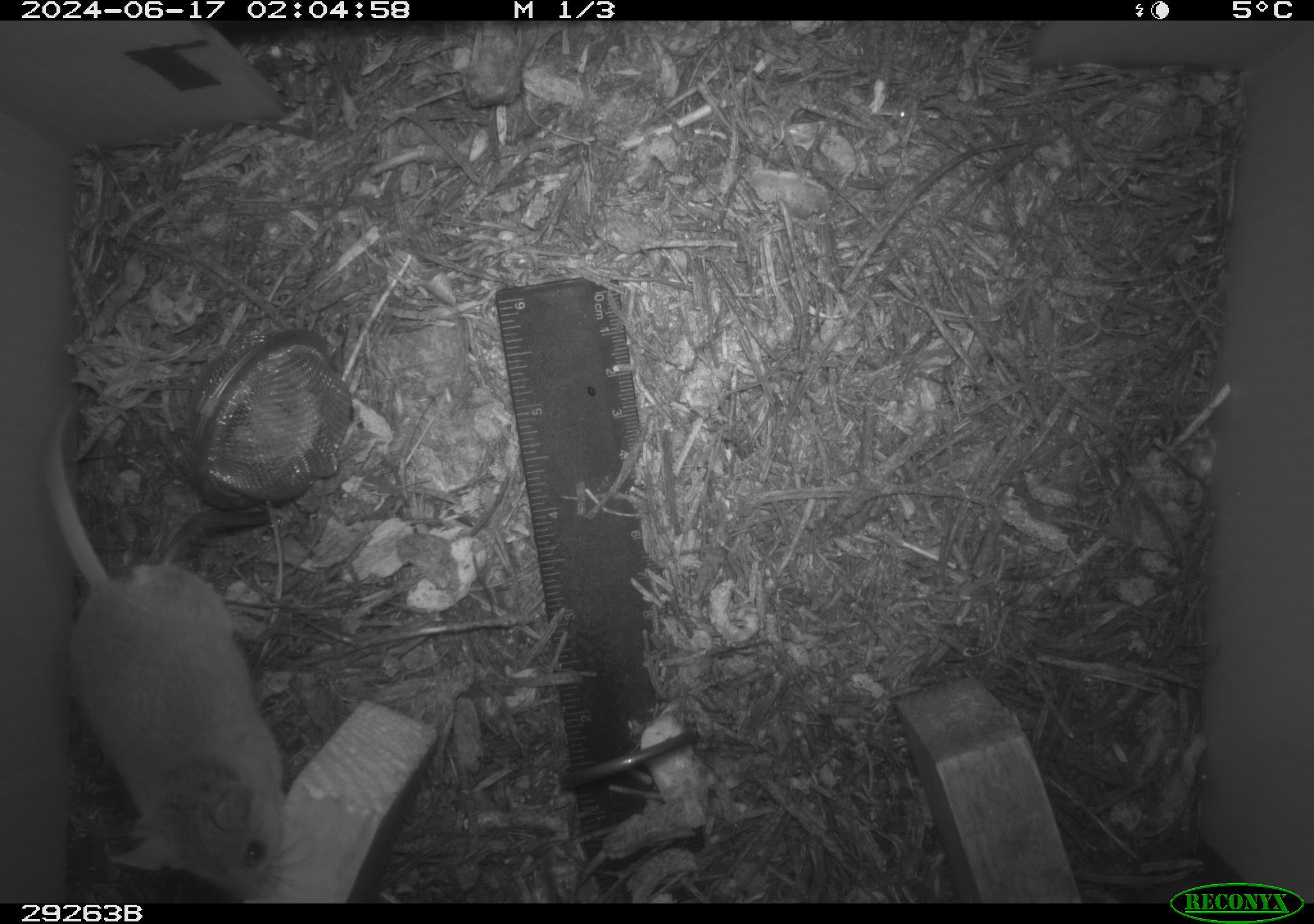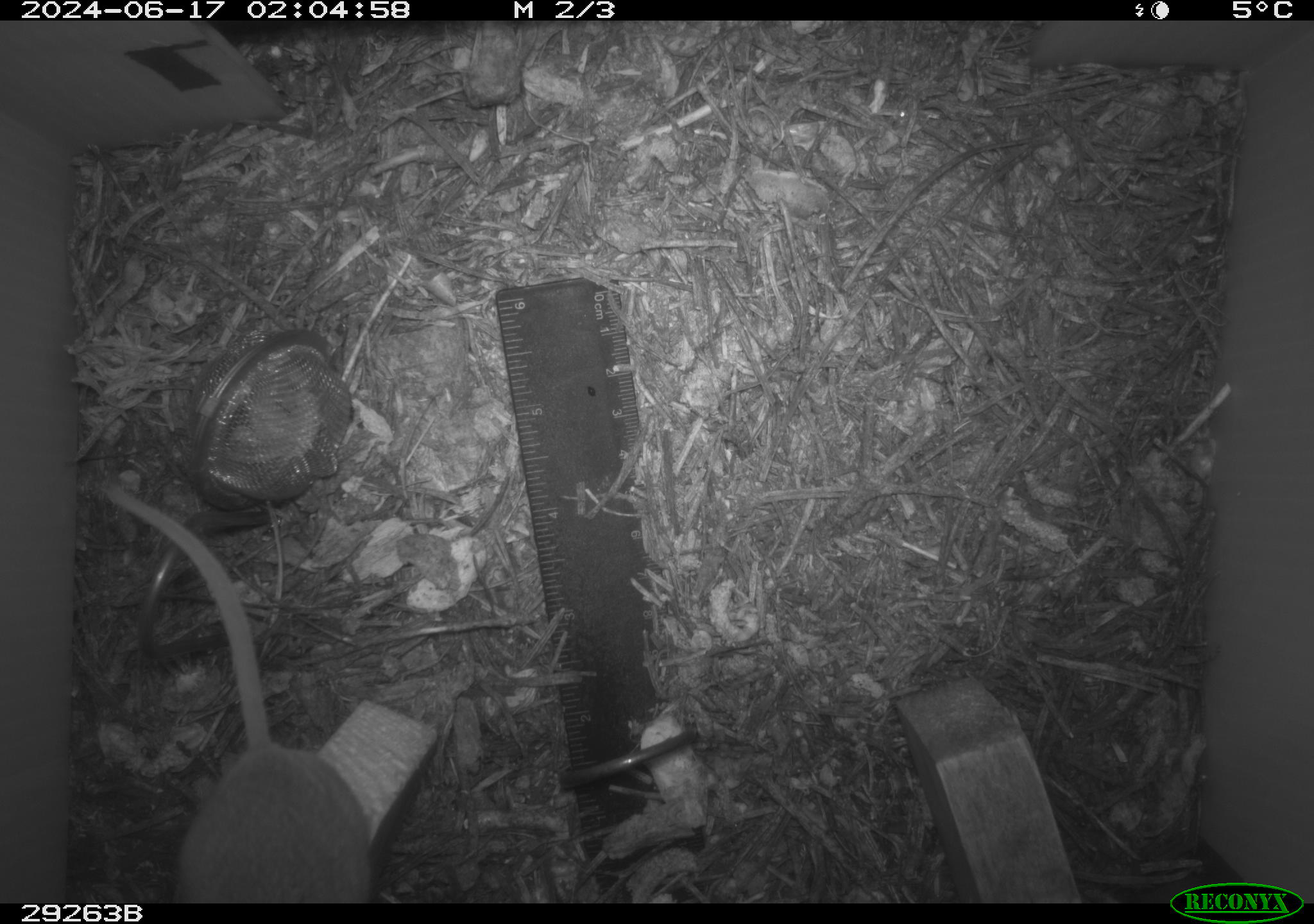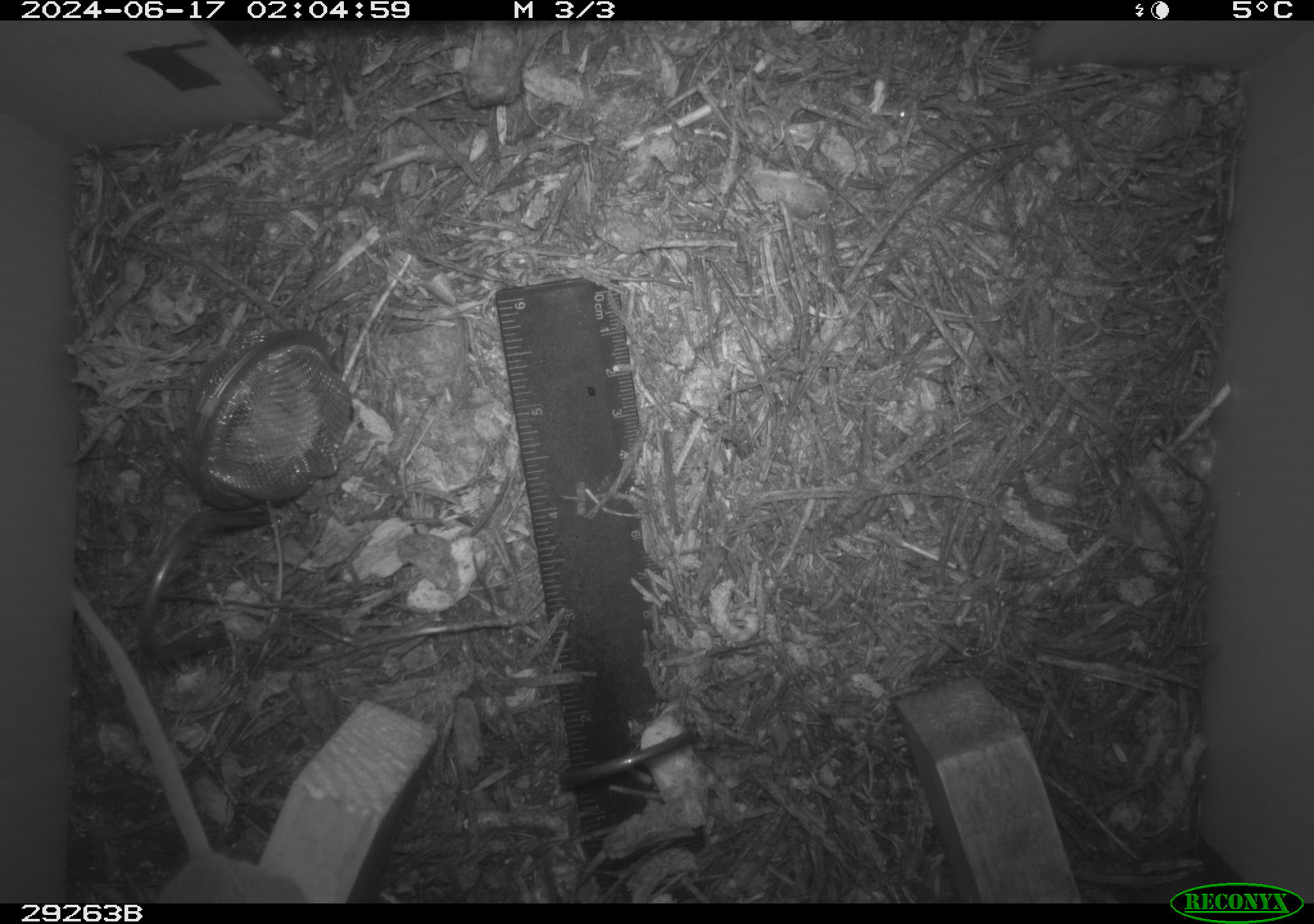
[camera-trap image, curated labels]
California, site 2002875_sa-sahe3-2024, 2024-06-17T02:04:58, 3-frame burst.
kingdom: Animalia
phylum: Chordata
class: Mammalia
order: Rodentia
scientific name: Rodentia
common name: rodent